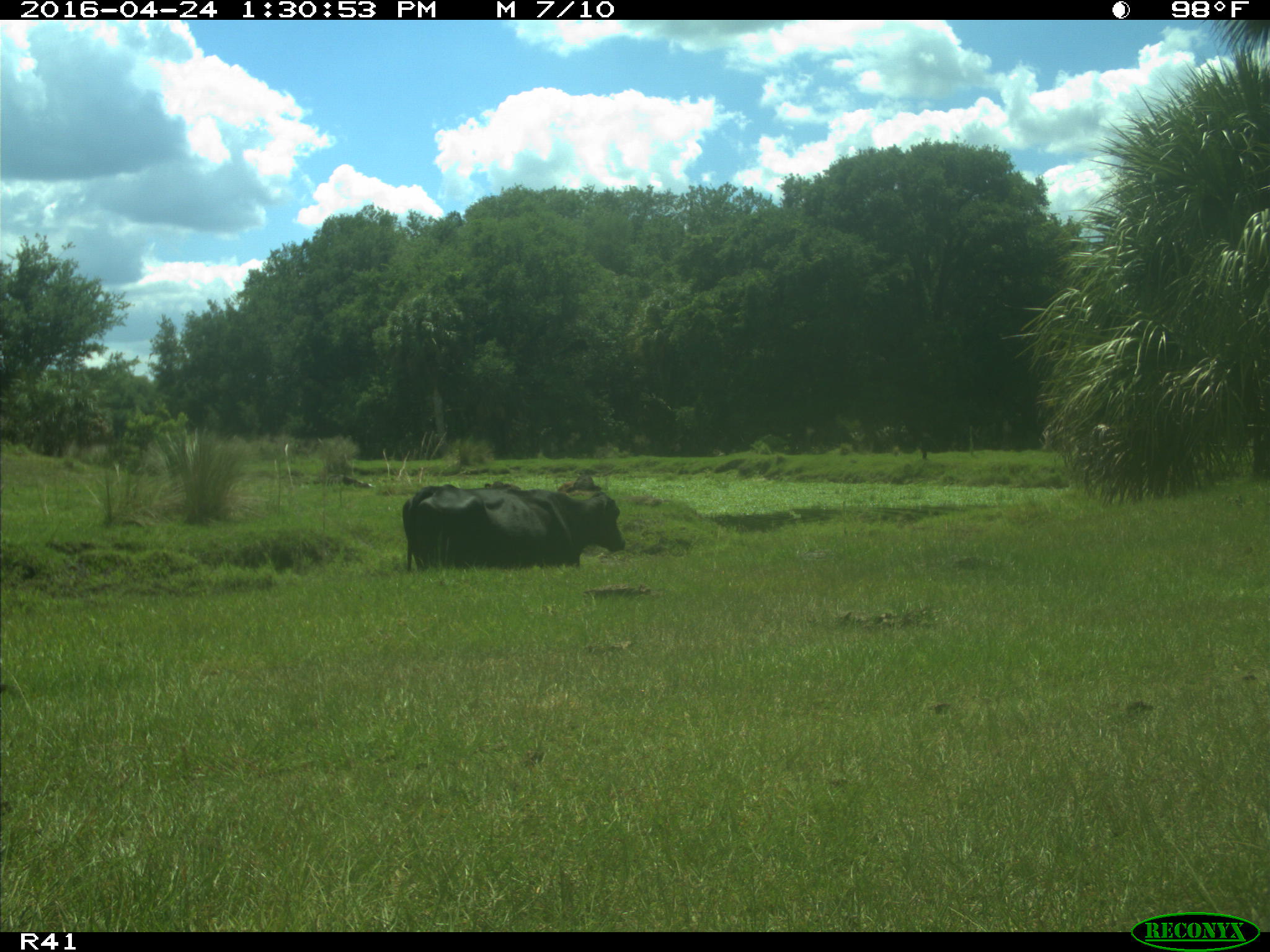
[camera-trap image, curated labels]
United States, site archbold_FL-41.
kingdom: Animalia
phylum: Chordata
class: Mammalia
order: Artiodactyla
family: Bovidae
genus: Bos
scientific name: Bos taurus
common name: domestic cow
Bos taurus (domestic cow).